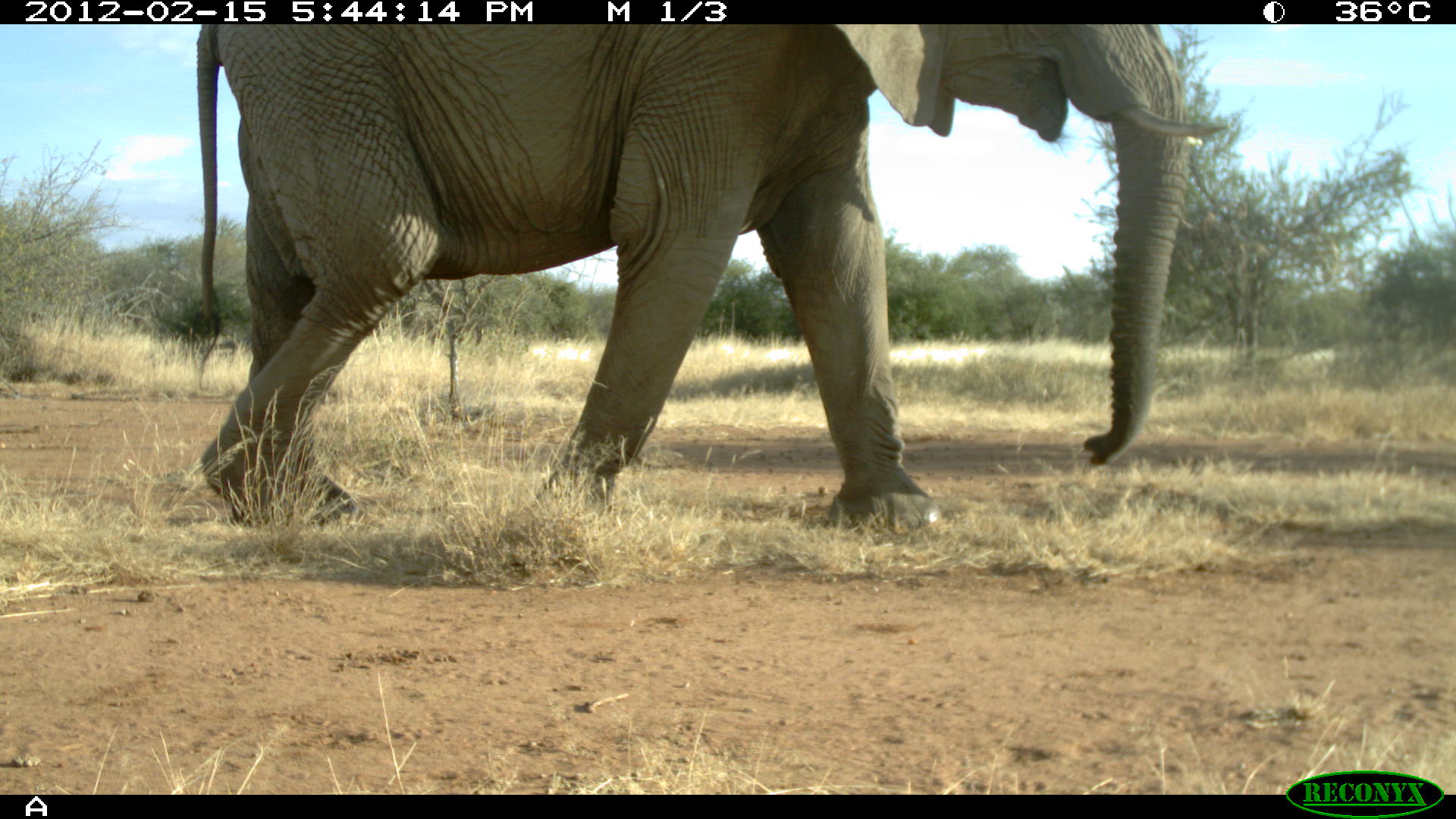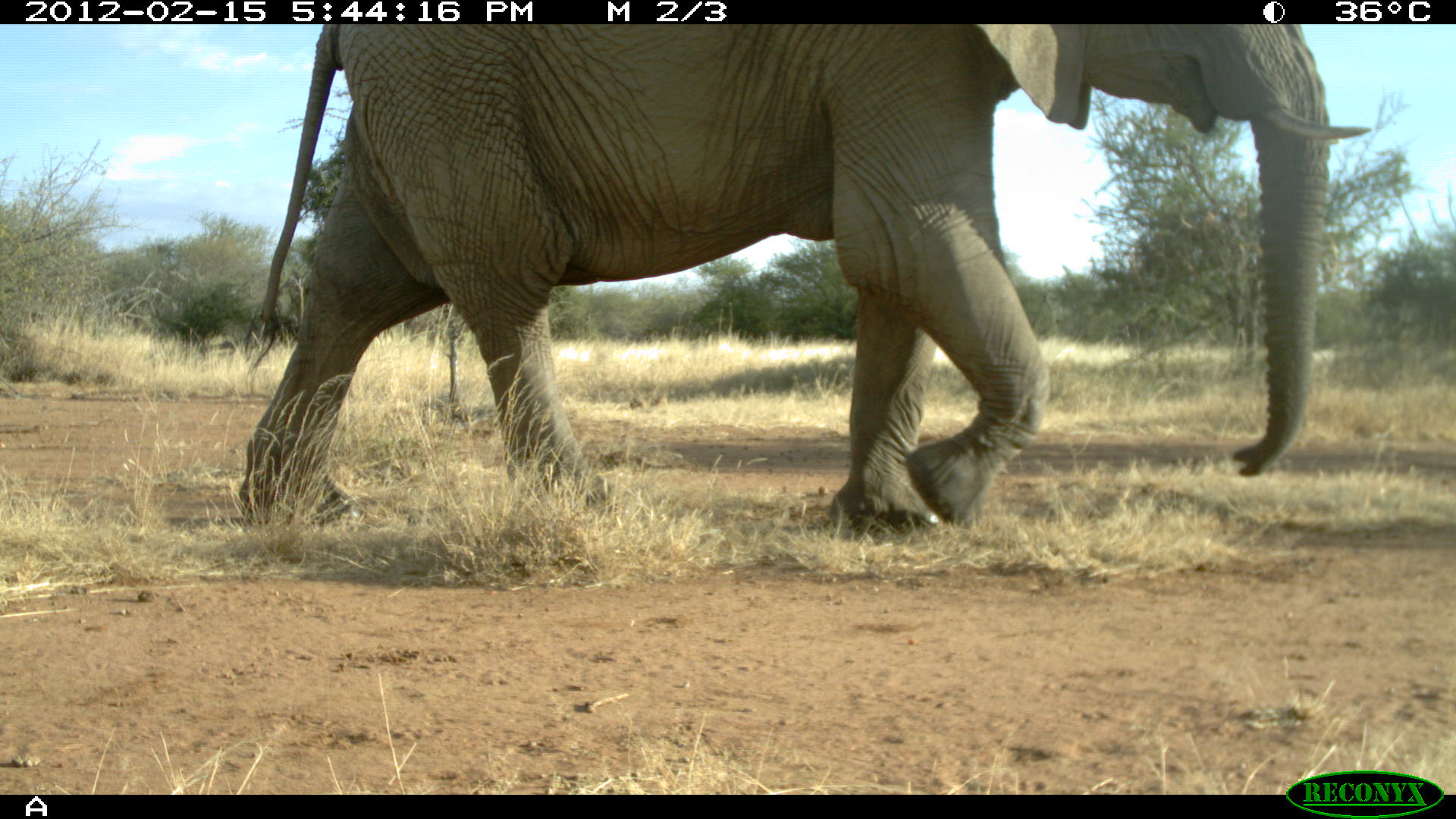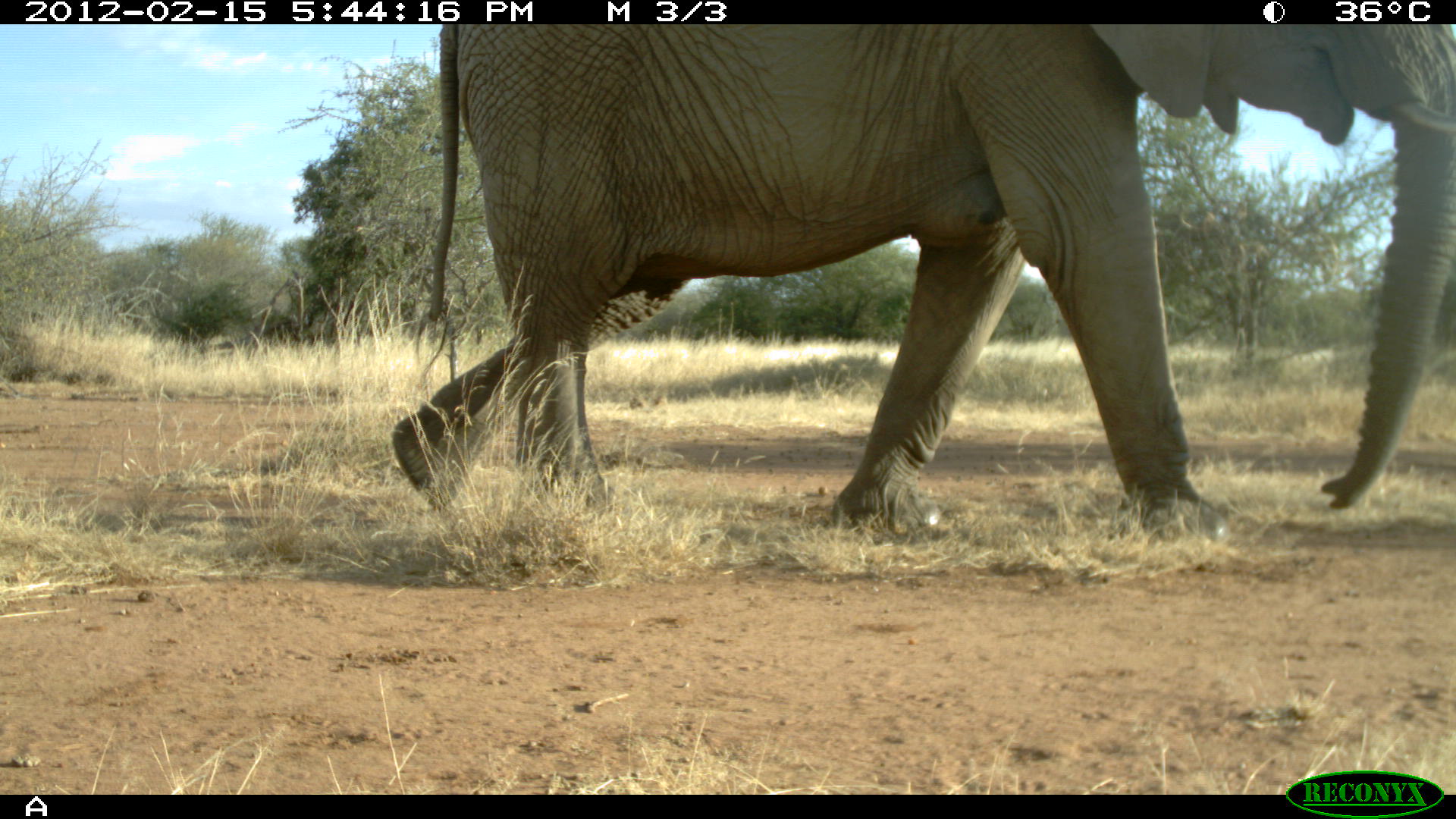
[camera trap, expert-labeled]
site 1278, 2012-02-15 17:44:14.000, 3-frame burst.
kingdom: Animalia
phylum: Chordata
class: Mammalia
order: Proboscidea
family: Elephantidae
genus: Loxodonta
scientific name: Loxodonta africana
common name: african bush elephant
Loxodonta africana (african bush elephant), count 1.